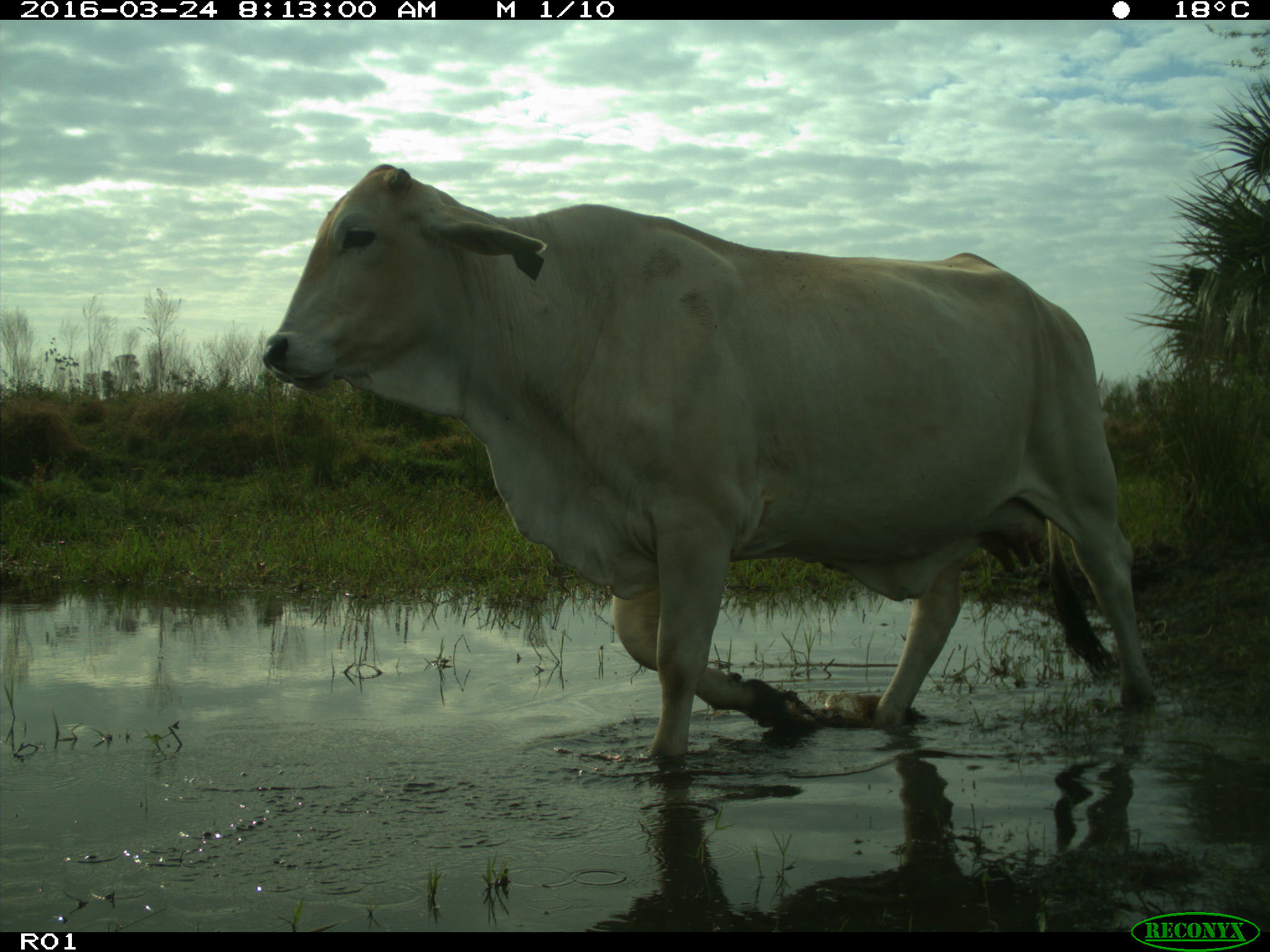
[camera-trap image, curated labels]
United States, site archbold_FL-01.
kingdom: Animalia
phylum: Chordata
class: Mammalia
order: Artiodactyla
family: Bovidae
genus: Bos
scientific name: Bos taurus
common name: domestic cow